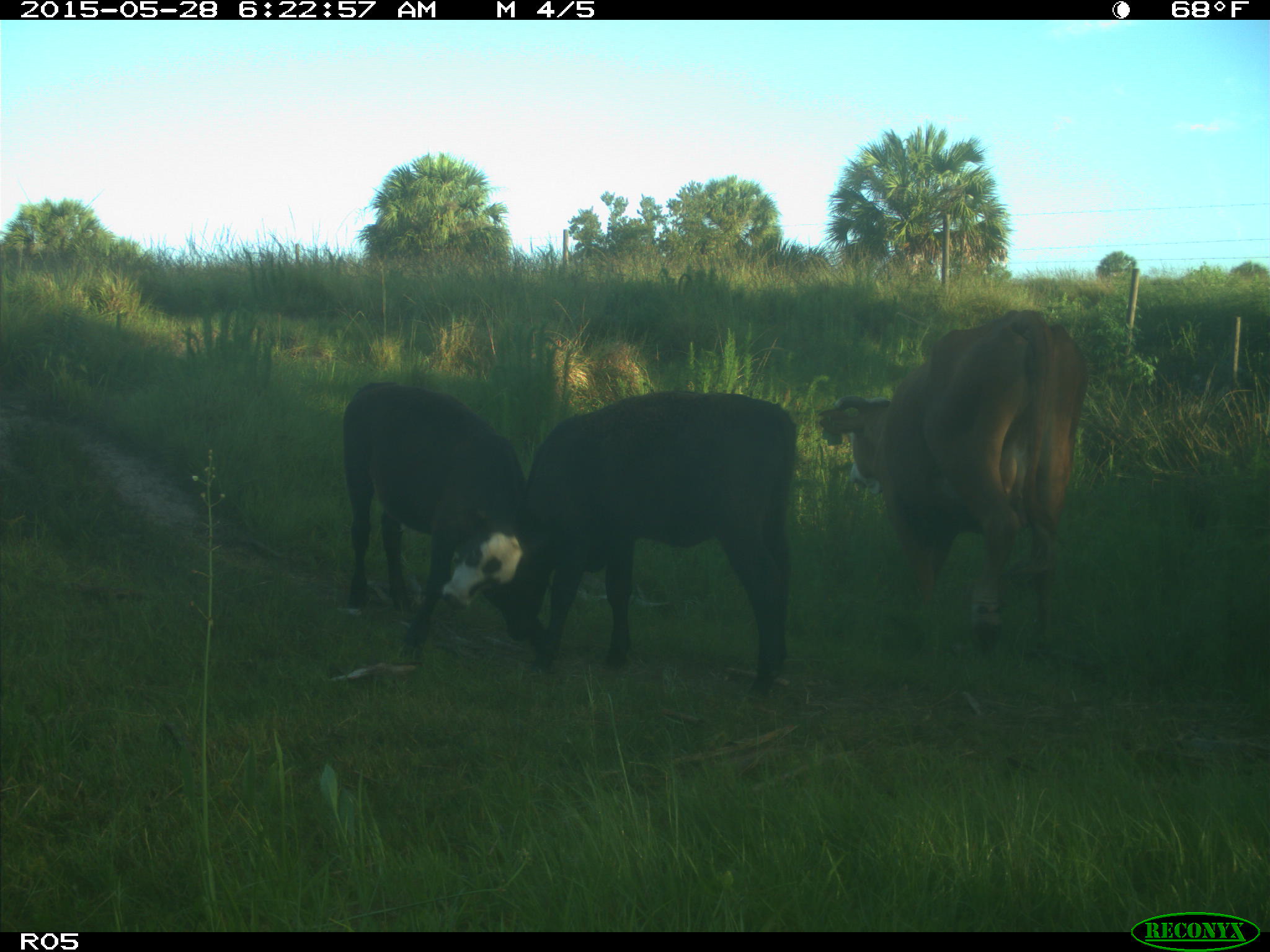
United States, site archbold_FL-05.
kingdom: Animalia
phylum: Chordata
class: Mammalia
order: Artiodactyla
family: Bovidae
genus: Bos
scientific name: Bos taurus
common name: domestic cow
Bos taurus (domestic cow).